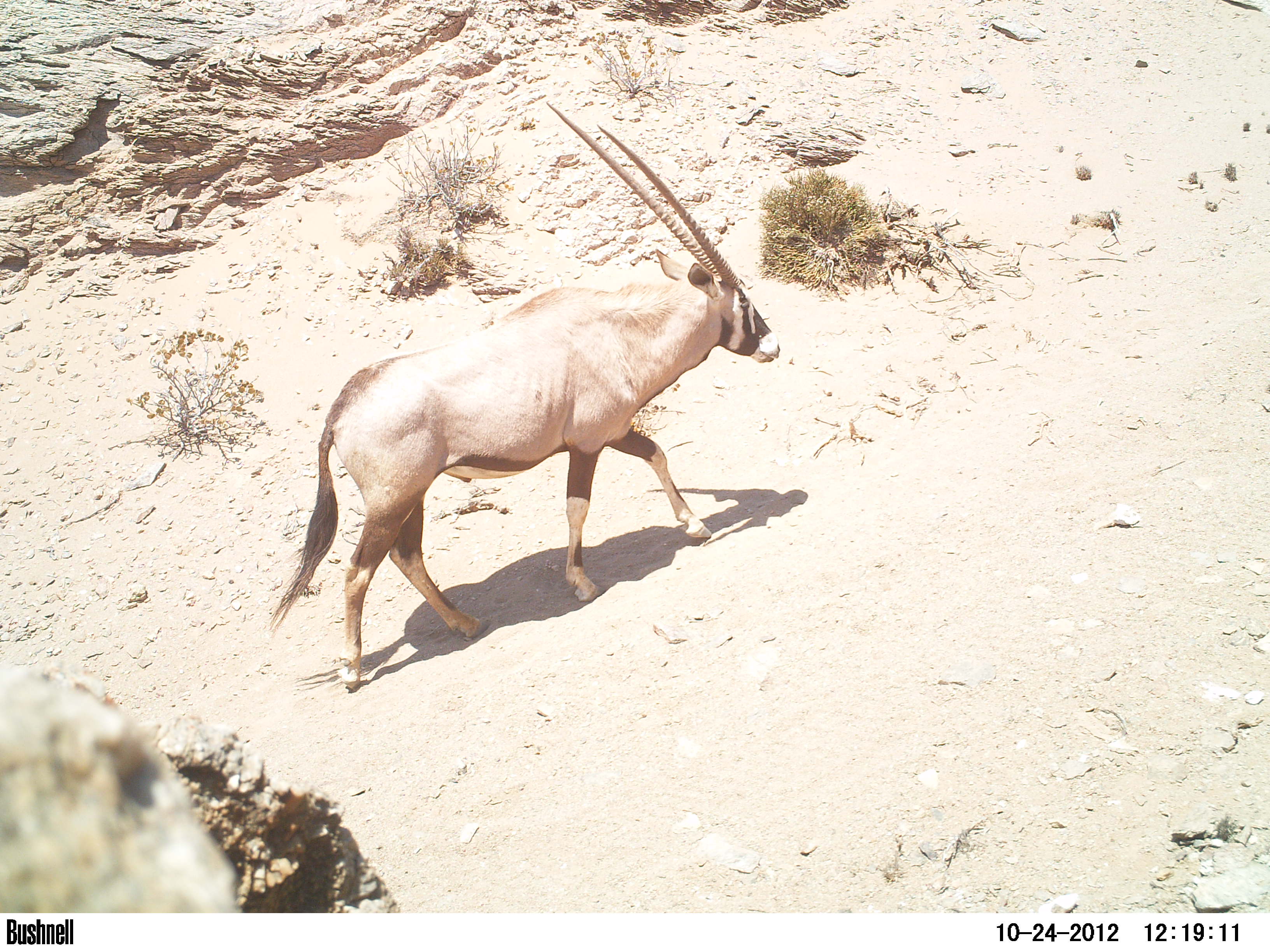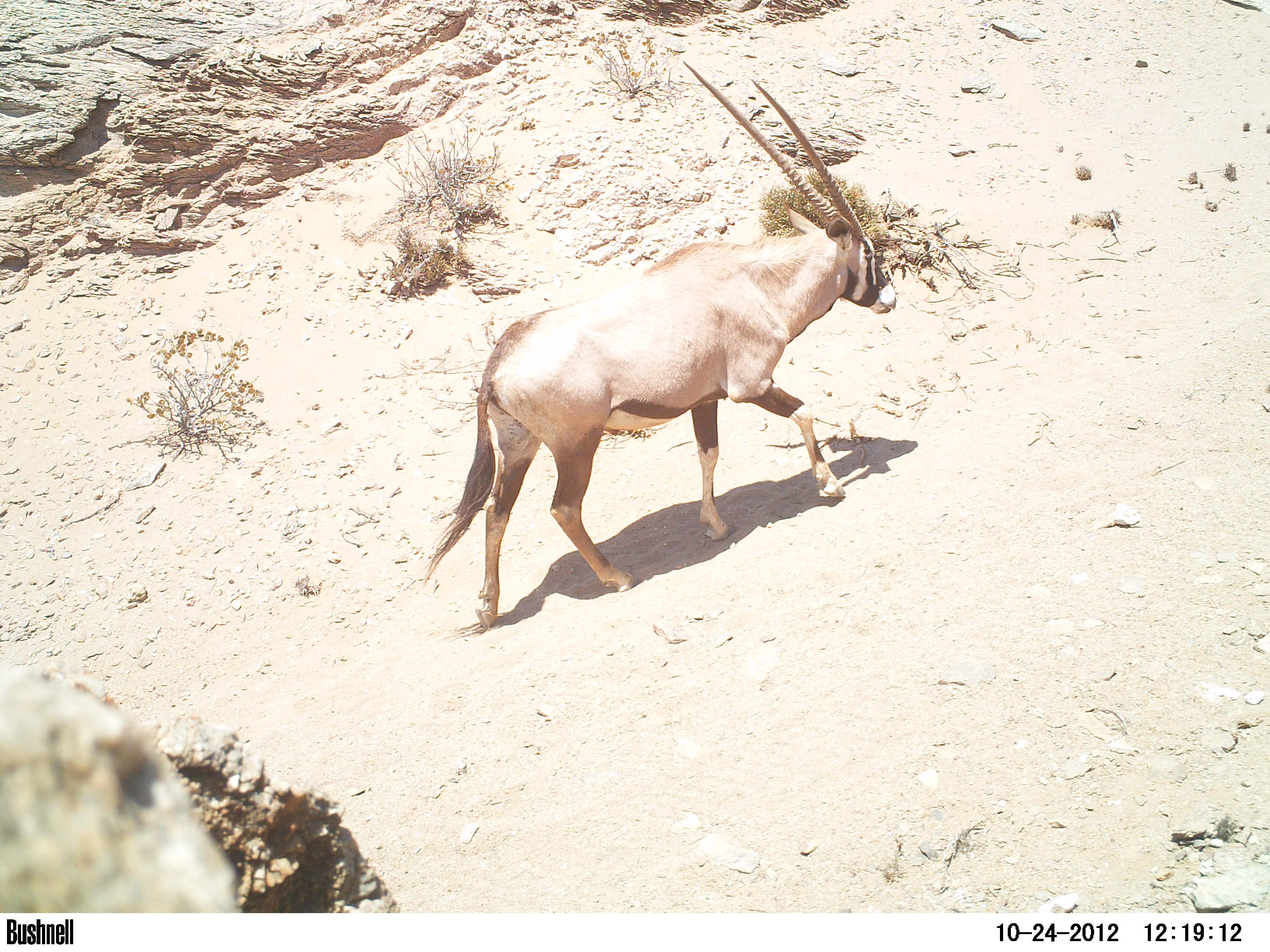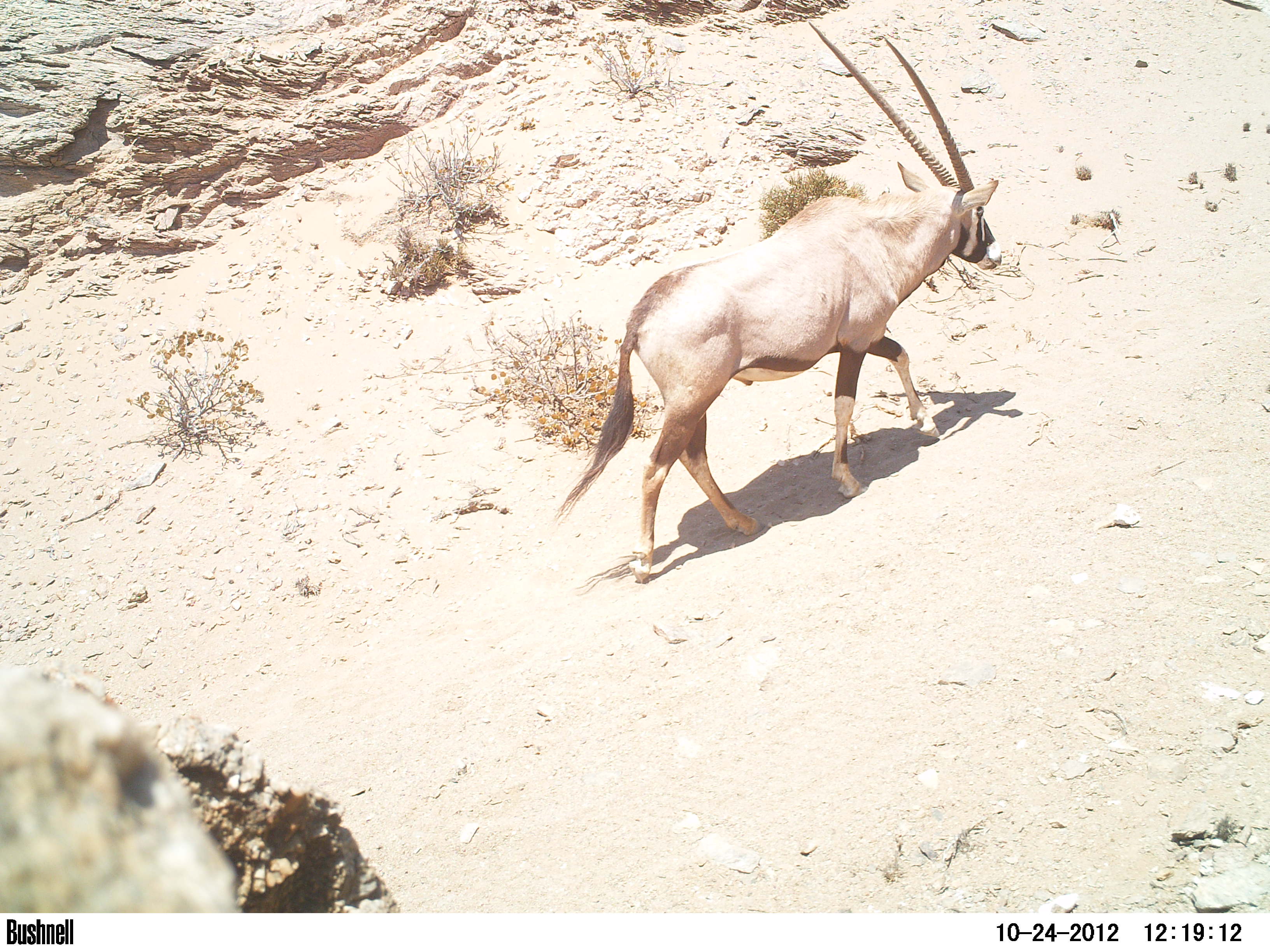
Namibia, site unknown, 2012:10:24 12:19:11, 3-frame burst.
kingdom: Animalia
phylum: Chordata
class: Mammalia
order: Artiodactyla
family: Bovidae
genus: Oryx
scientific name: Oryx gazella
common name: gemsbok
Oryx gazella (gemsbok).